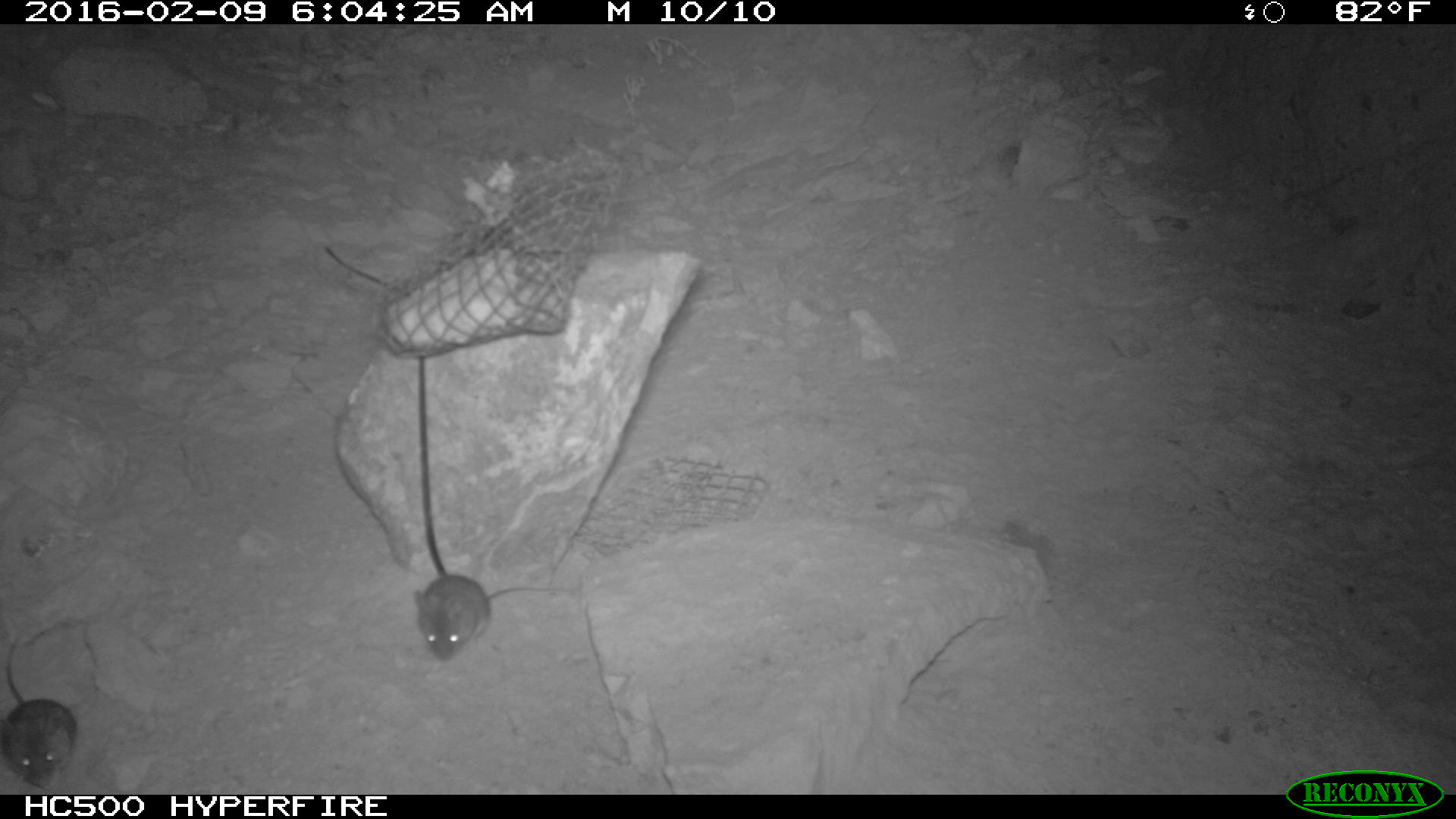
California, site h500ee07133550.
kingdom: Animalia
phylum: Chordata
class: Mammalia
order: Rodentia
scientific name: Rodentia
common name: rodent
Rodent (Rodentia).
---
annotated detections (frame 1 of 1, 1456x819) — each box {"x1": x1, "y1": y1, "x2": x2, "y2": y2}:
rodent: {"x1": 413, "y1": 574, "x2": 577, "y2": 661}; {"x1": 0, "y1": 637, "x2": 77, "y2": 792}